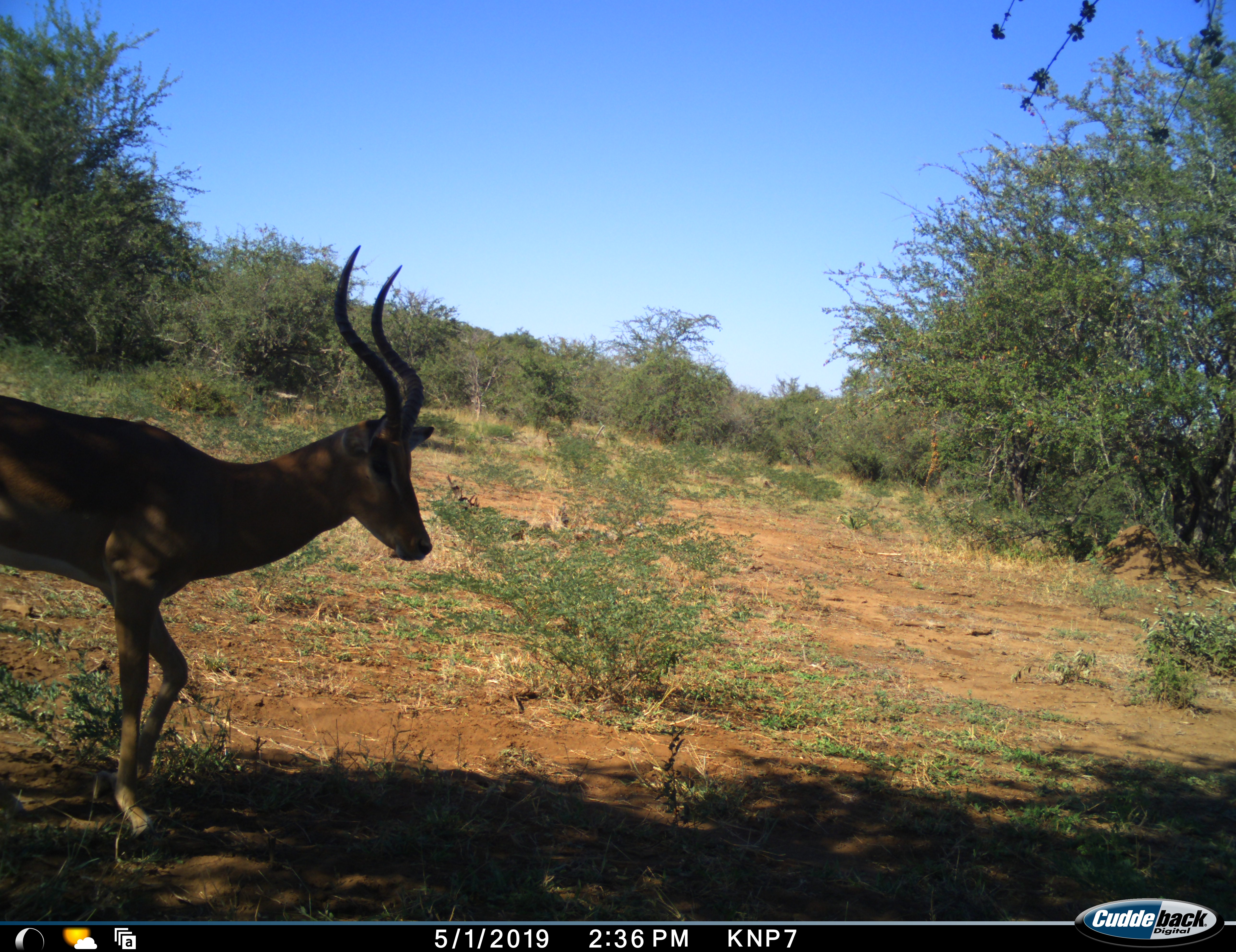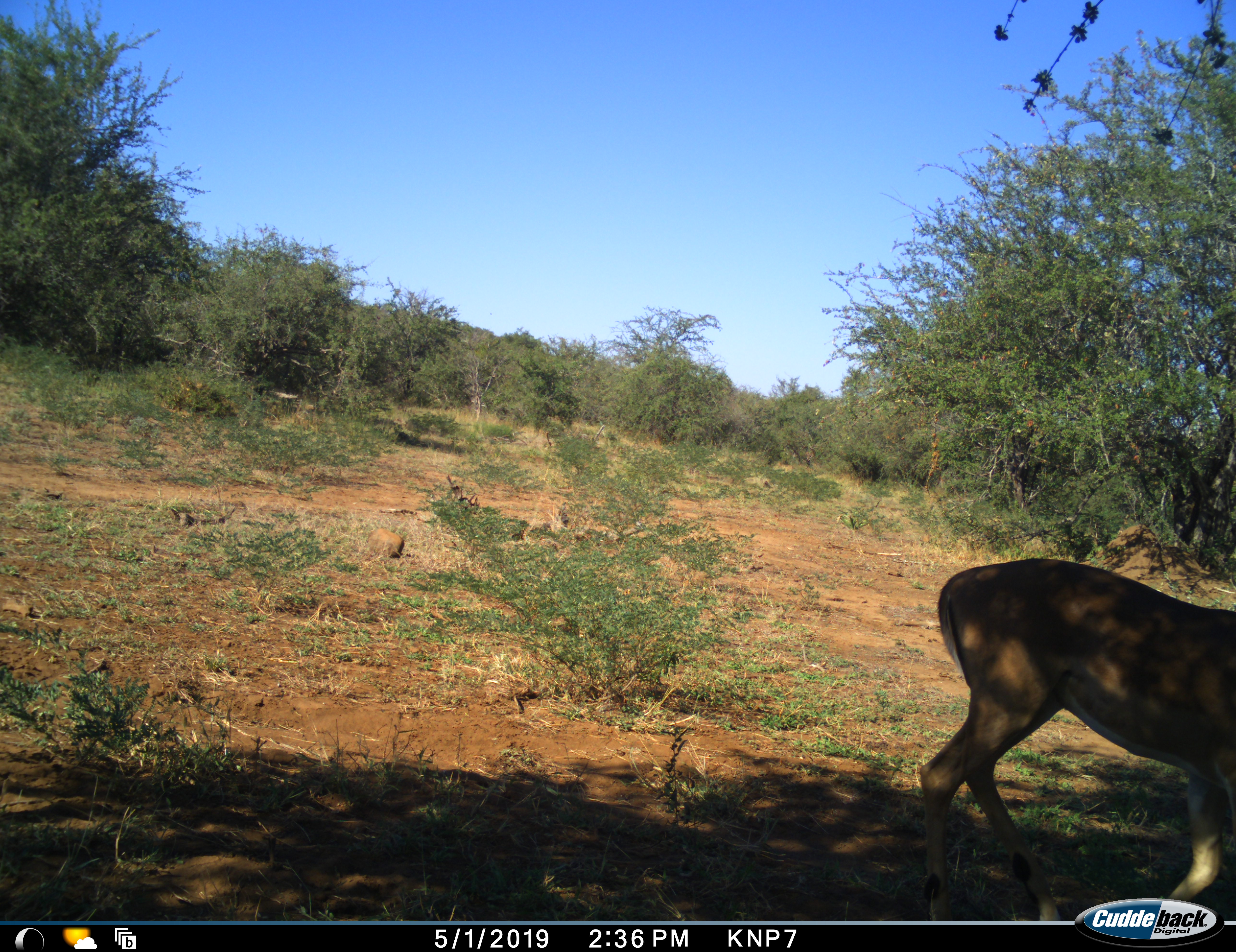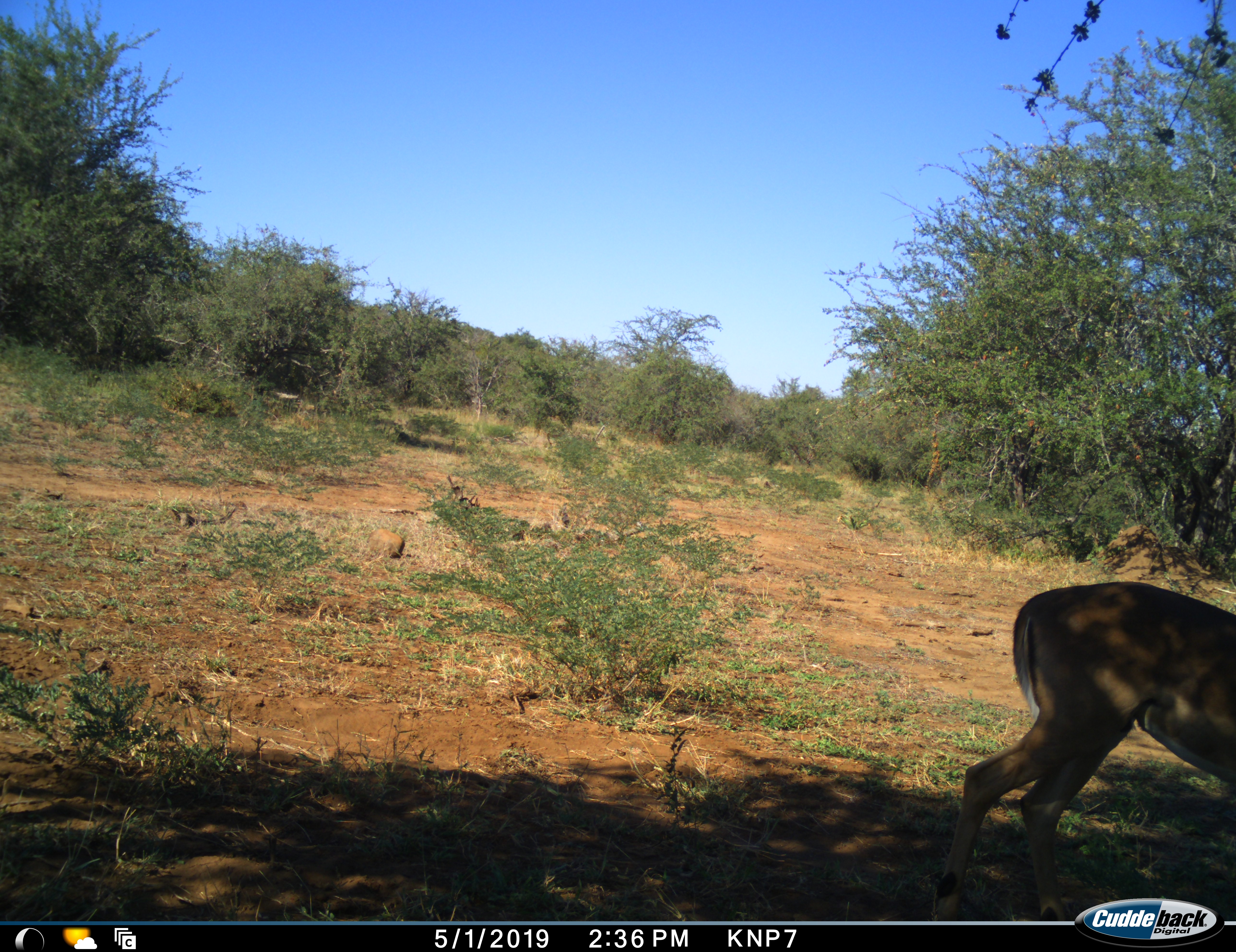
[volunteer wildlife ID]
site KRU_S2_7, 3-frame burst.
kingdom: Animalia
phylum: Chordata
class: Mammalia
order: Artiodactyla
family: Bovidae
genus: Aepyceros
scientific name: Aepyceros melampus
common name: impala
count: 1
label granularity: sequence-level